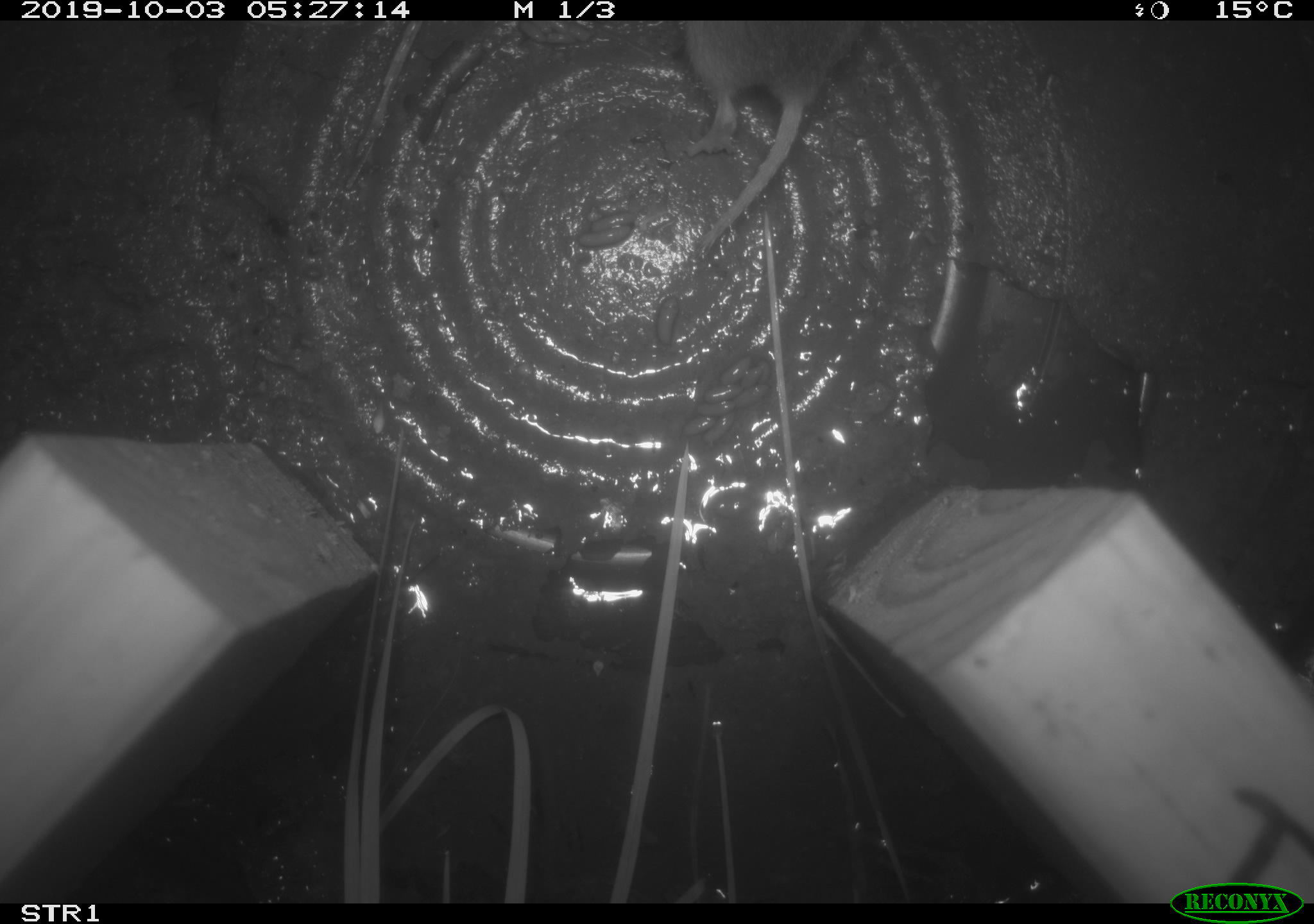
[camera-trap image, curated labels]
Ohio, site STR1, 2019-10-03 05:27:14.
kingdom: Animalia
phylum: Chordata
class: Mammalia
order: Rodentia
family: Cricetidae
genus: Microtus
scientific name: Microtus pennsylvanicus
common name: meadow vole